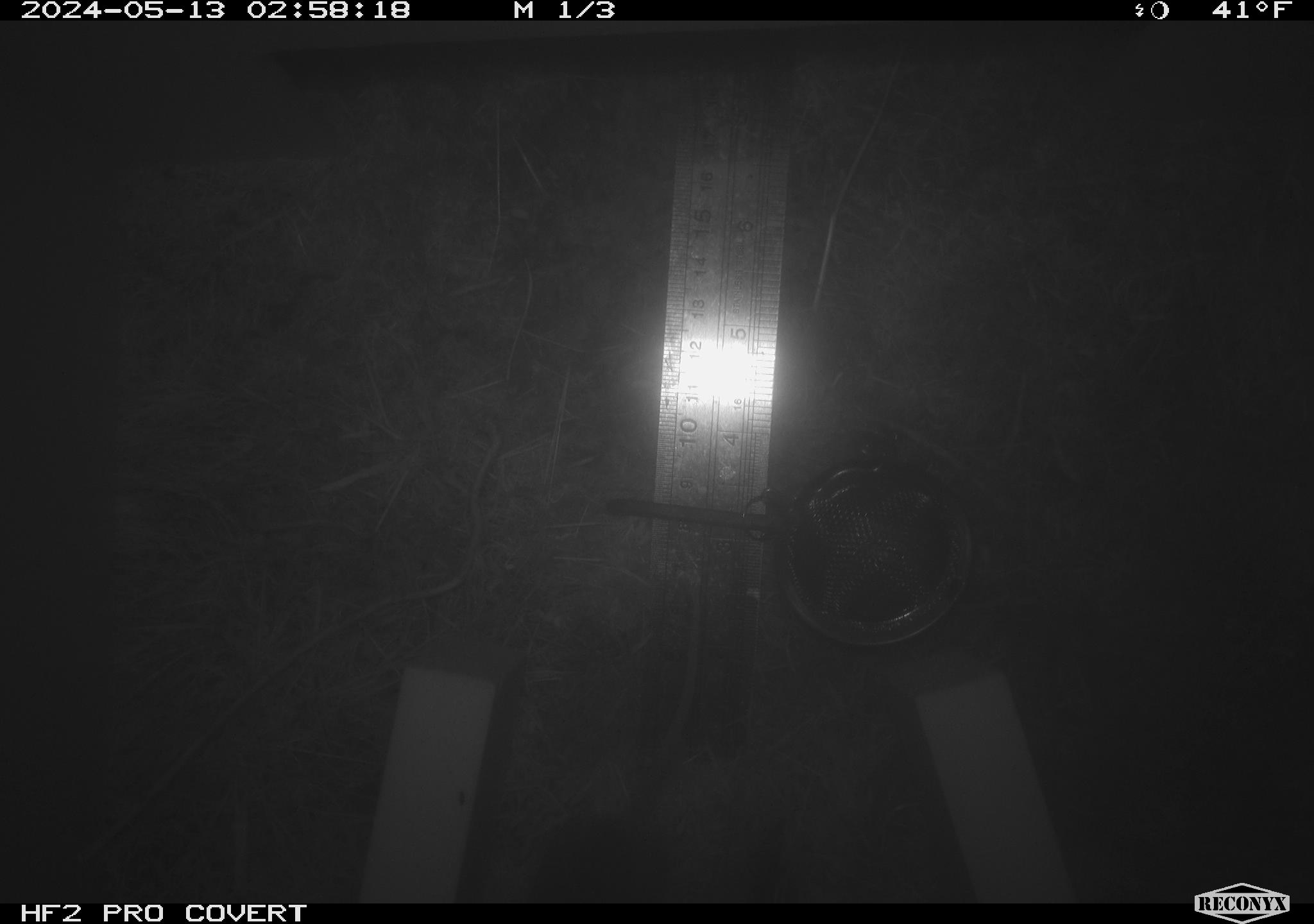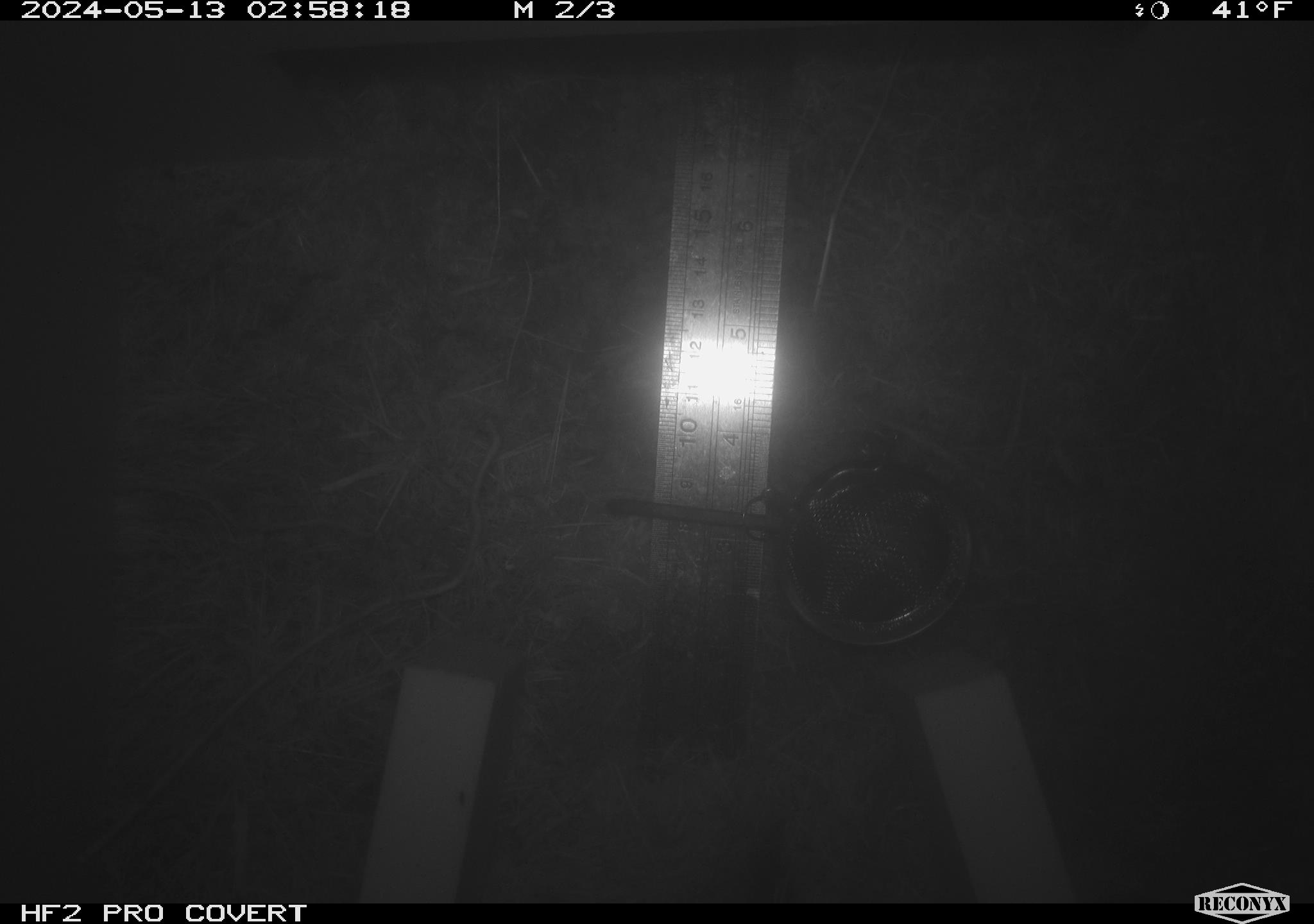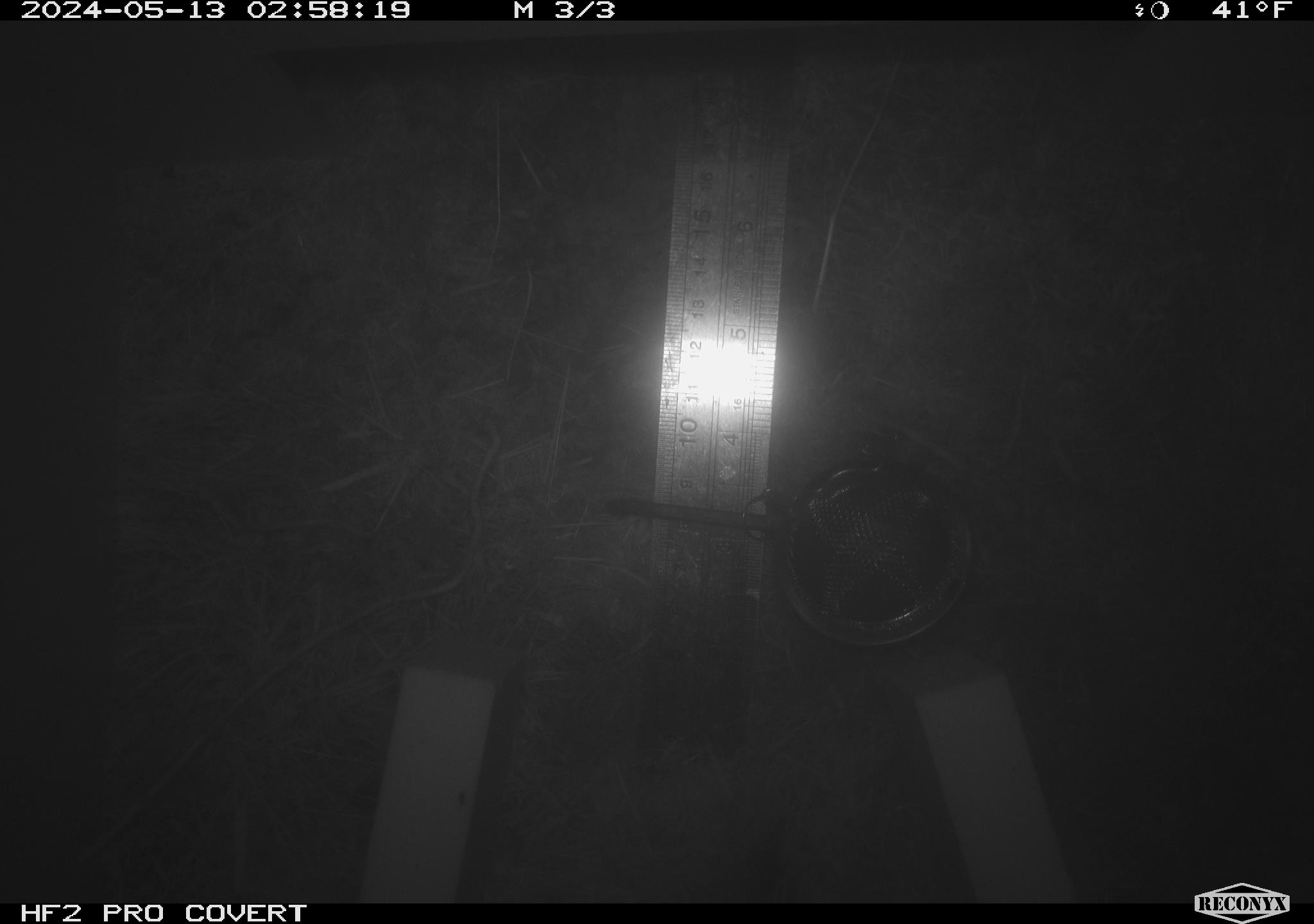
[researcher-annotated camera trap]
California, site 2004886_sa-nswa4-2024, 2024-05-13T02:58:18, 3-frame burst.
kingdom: Animalia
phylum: Chordata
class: Mammalia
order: Rodentia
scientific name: Rodentia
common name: mouse species